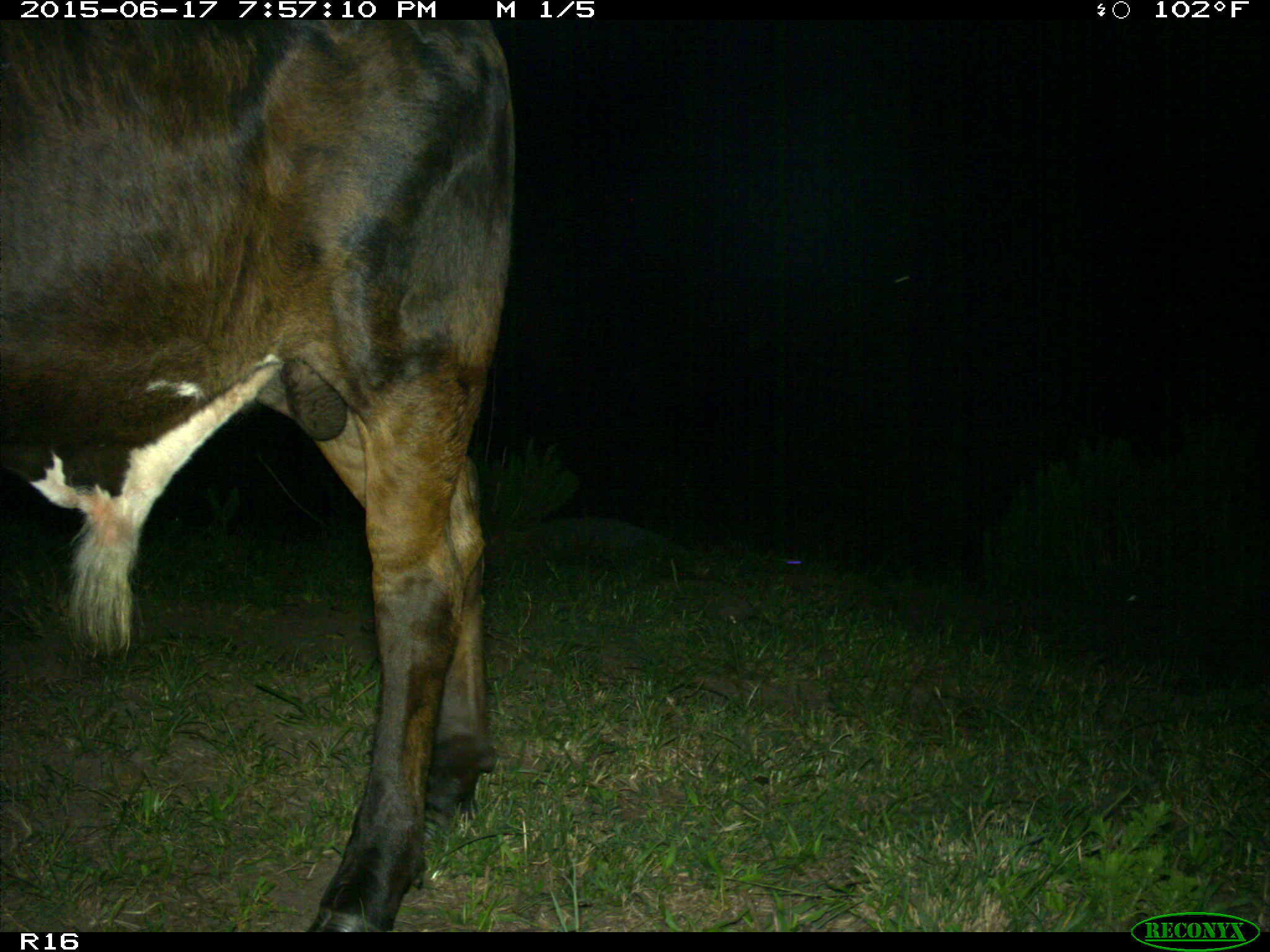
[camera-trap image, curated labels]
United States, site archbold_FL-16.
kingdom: Animalia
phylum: Chordata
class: Mammalia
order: Artiodactyla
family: Bovidae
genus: Bos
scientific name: Bos taurus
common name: domestic cow